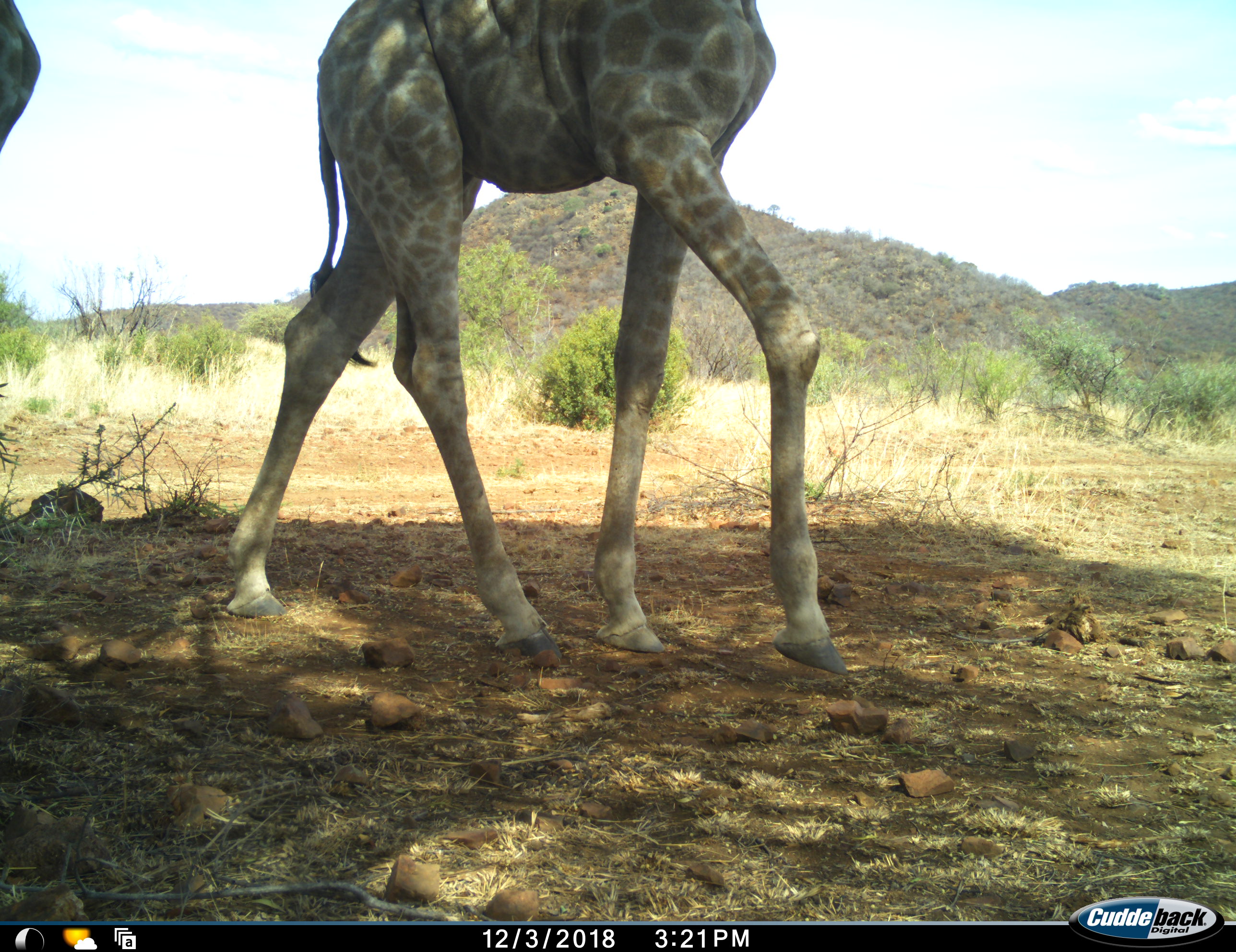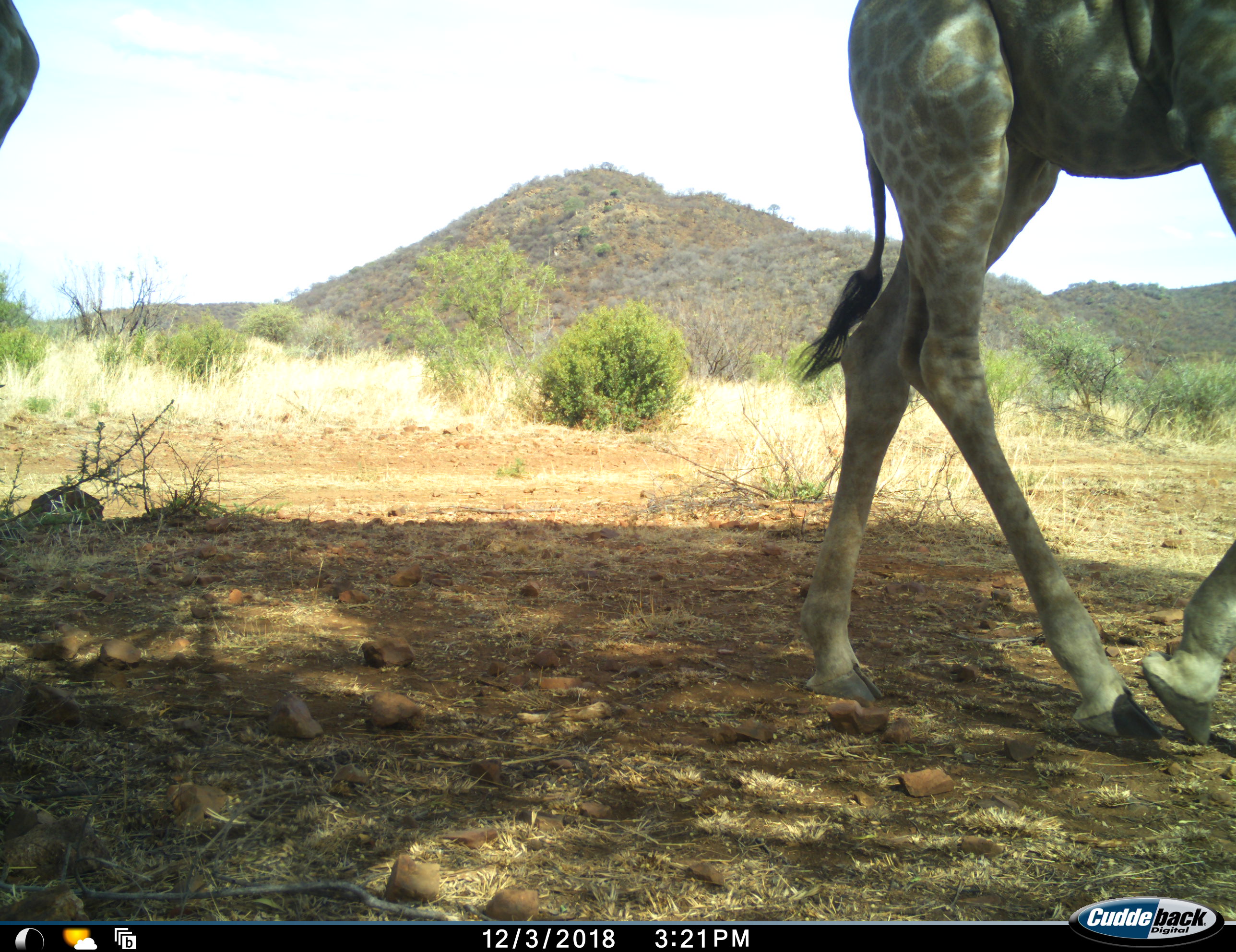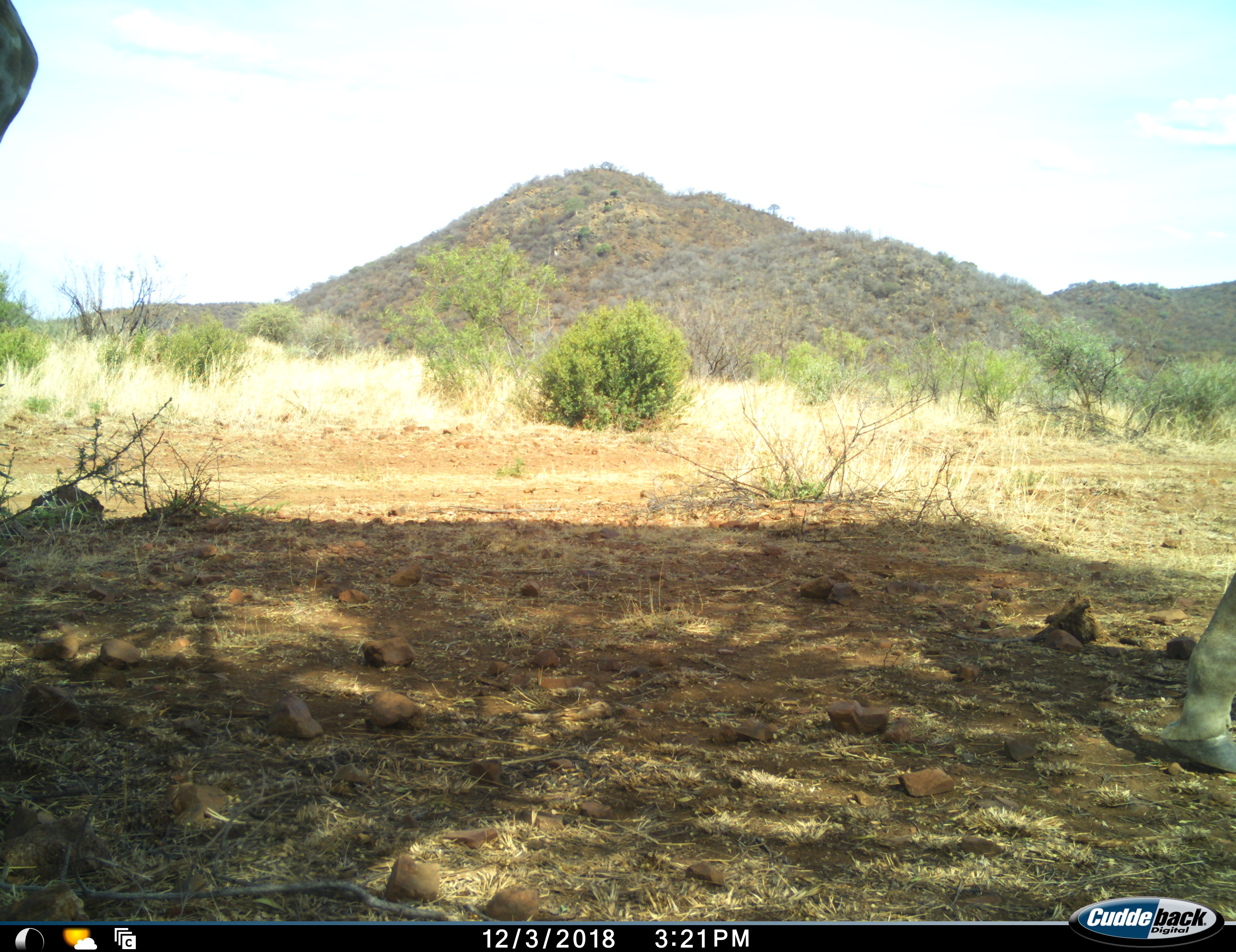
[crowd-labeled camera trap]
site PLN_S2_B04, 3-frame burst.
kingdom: Animalia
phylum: Chordata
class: Mammalia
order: Artiodactyla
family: Giraffidae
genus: Giraffa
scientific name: Giraffa camelopardalis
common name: giraffe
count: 2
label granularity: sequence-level